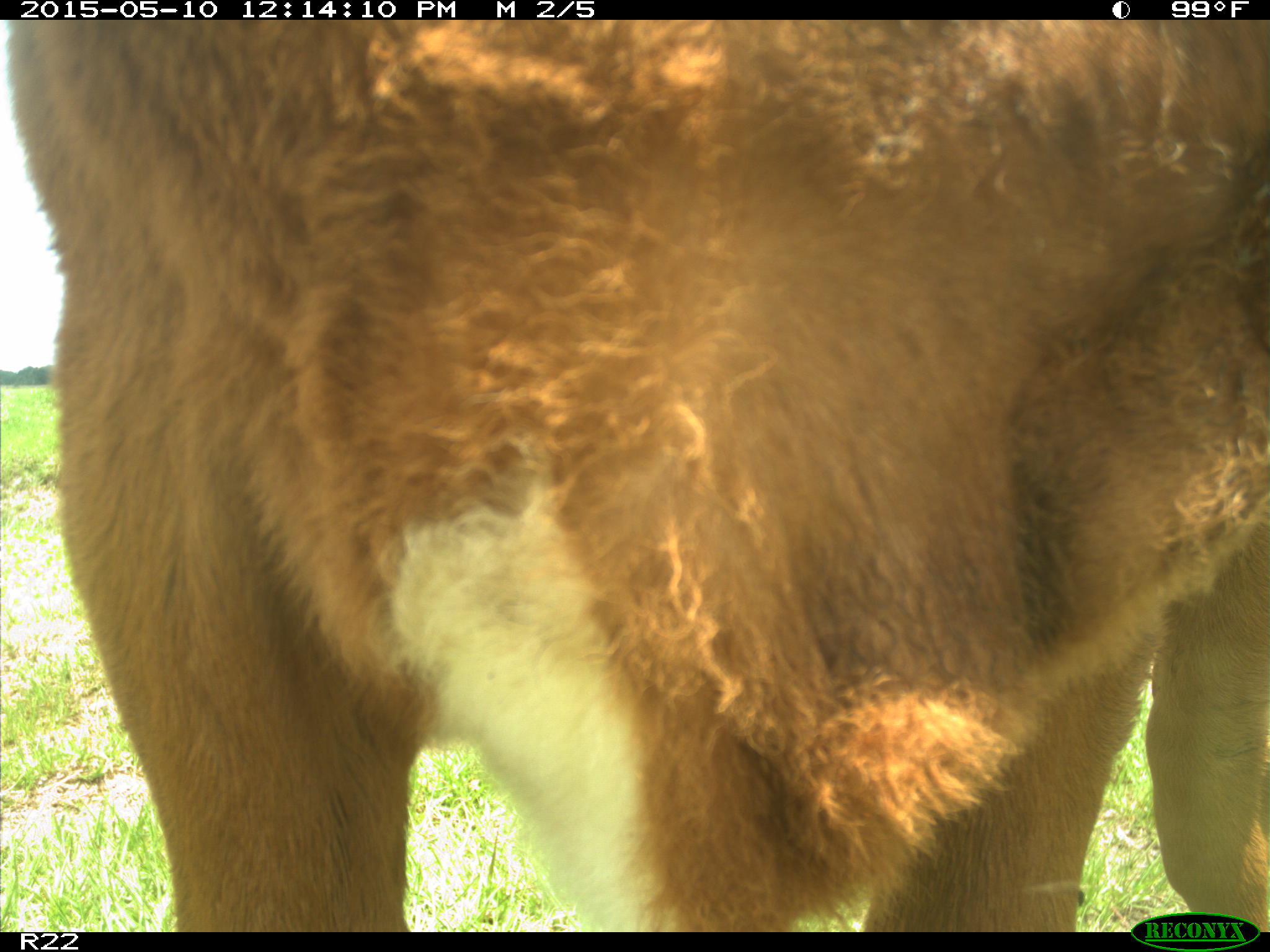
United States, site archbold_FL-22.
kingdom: Animalia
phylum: Chordata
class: Mammalia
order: Artiodactyla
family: Bovidae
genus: Bos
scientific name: Bos taurus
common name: domestic cow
Bos taurus (domestic cow).